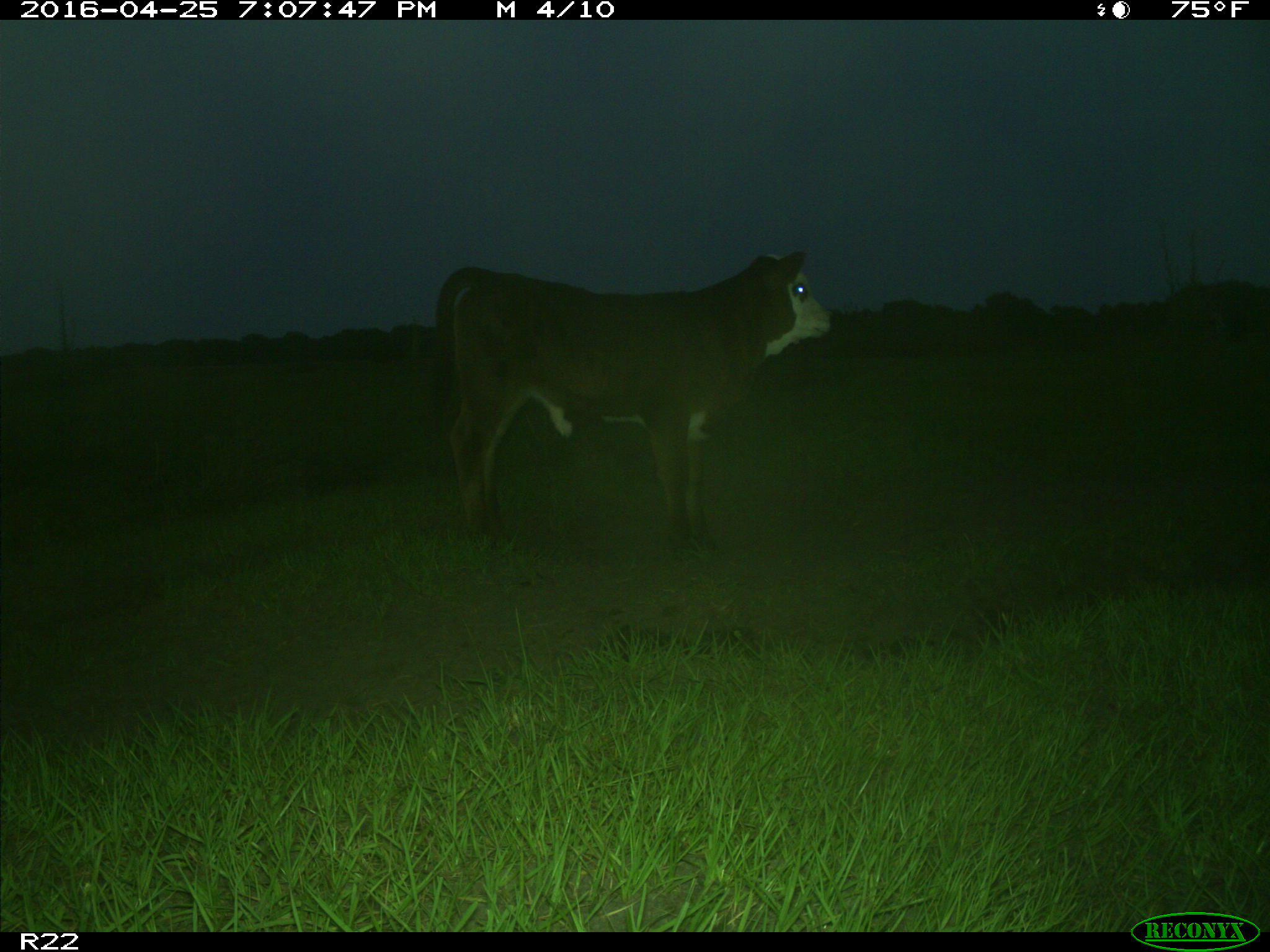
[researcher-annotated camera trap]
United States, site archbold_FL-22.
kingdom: Animalia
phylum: Chordata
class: Mammalia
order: Artiodactyla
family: Bovidae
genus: Bos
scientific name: Bos taurus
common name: domestic cow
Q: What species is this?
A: Bos taurus (domestic cow).